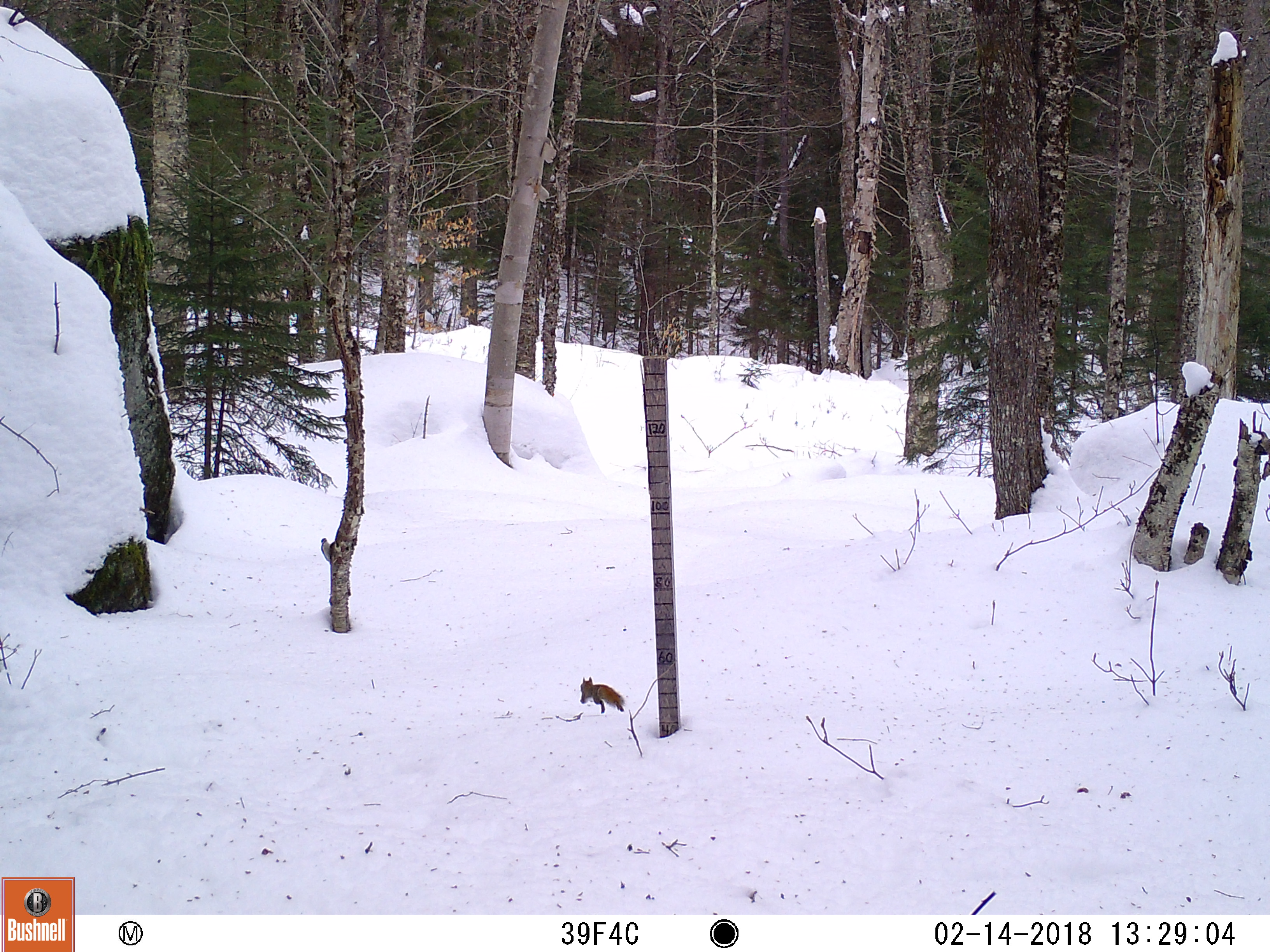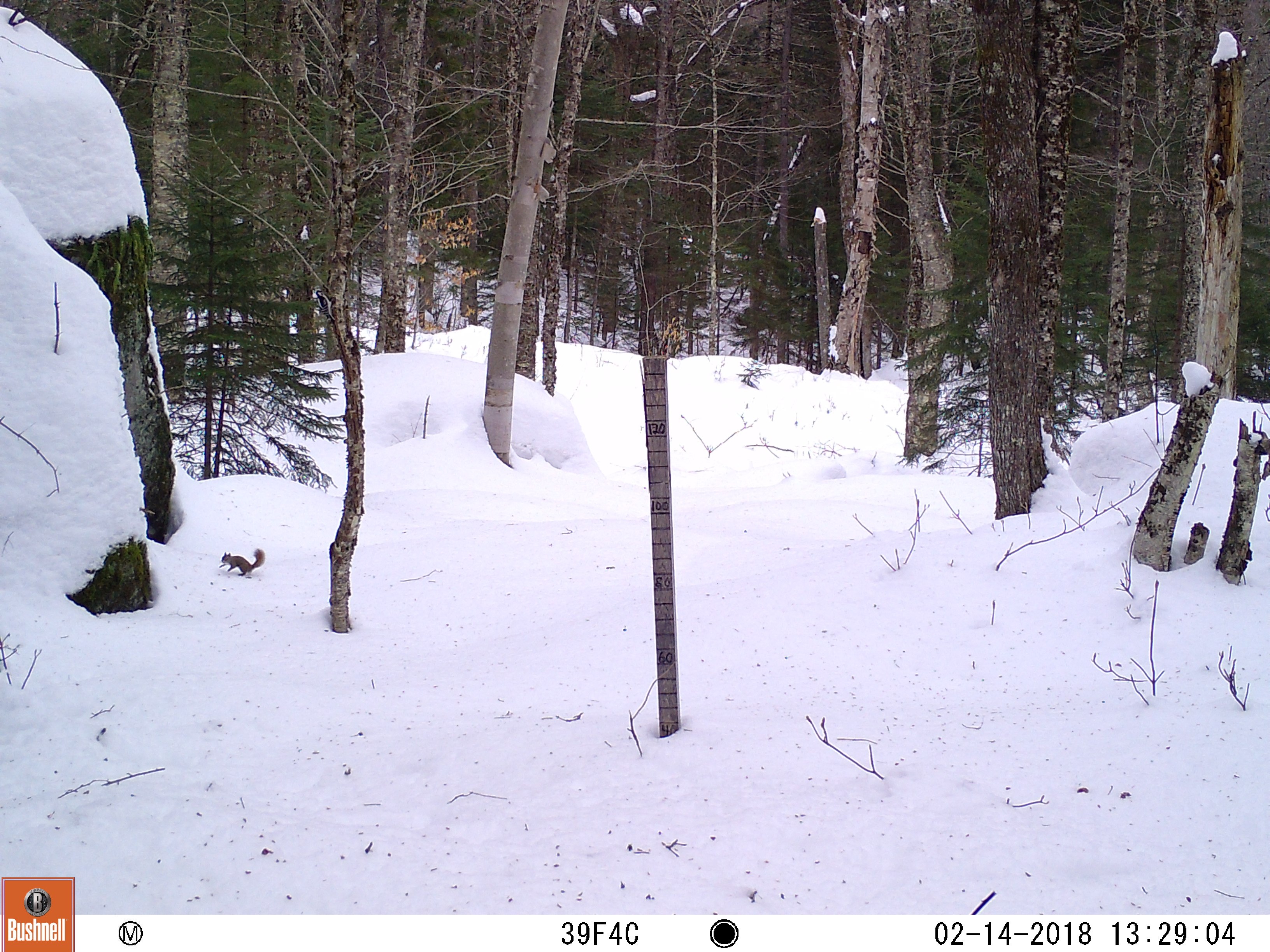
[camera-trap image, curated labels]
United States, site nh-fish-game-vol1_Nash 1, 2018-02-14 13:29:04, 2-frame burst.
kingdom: Animalia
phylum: Chordata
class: Mammalia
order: Rodentia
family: Sciuridae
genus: Tamiasciurus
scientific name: Tamiasciurus hudsonicus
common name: red squirrel